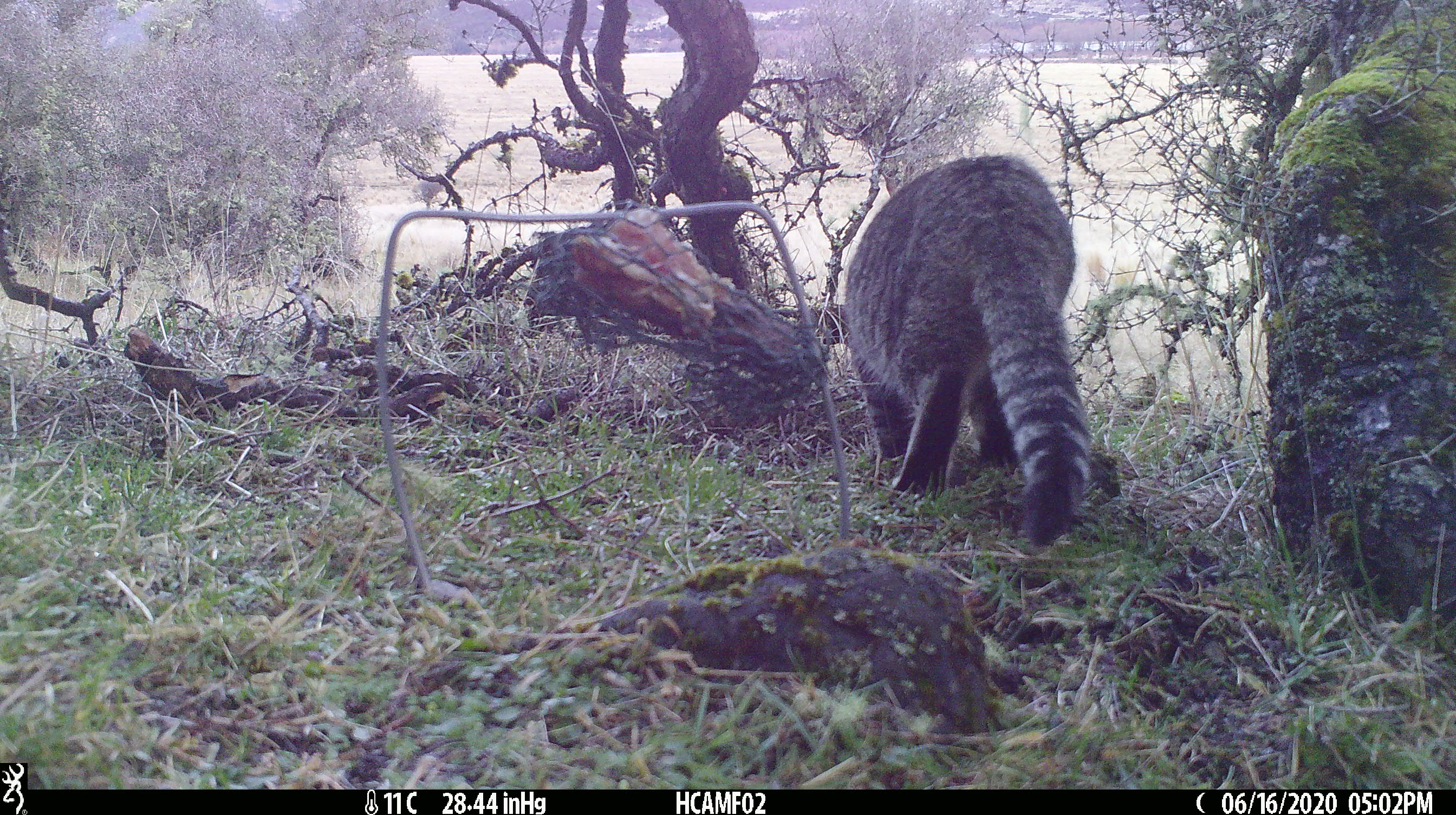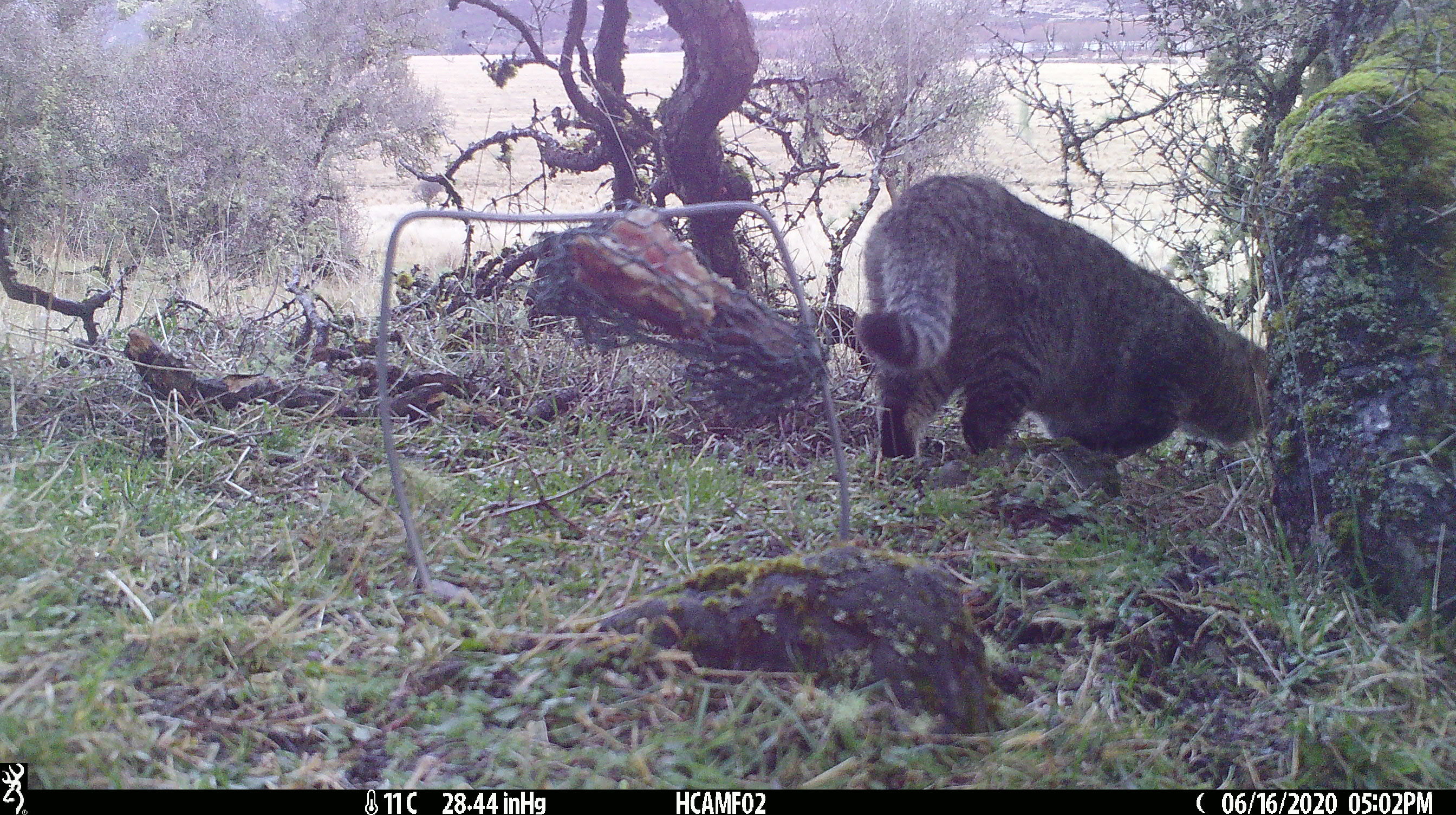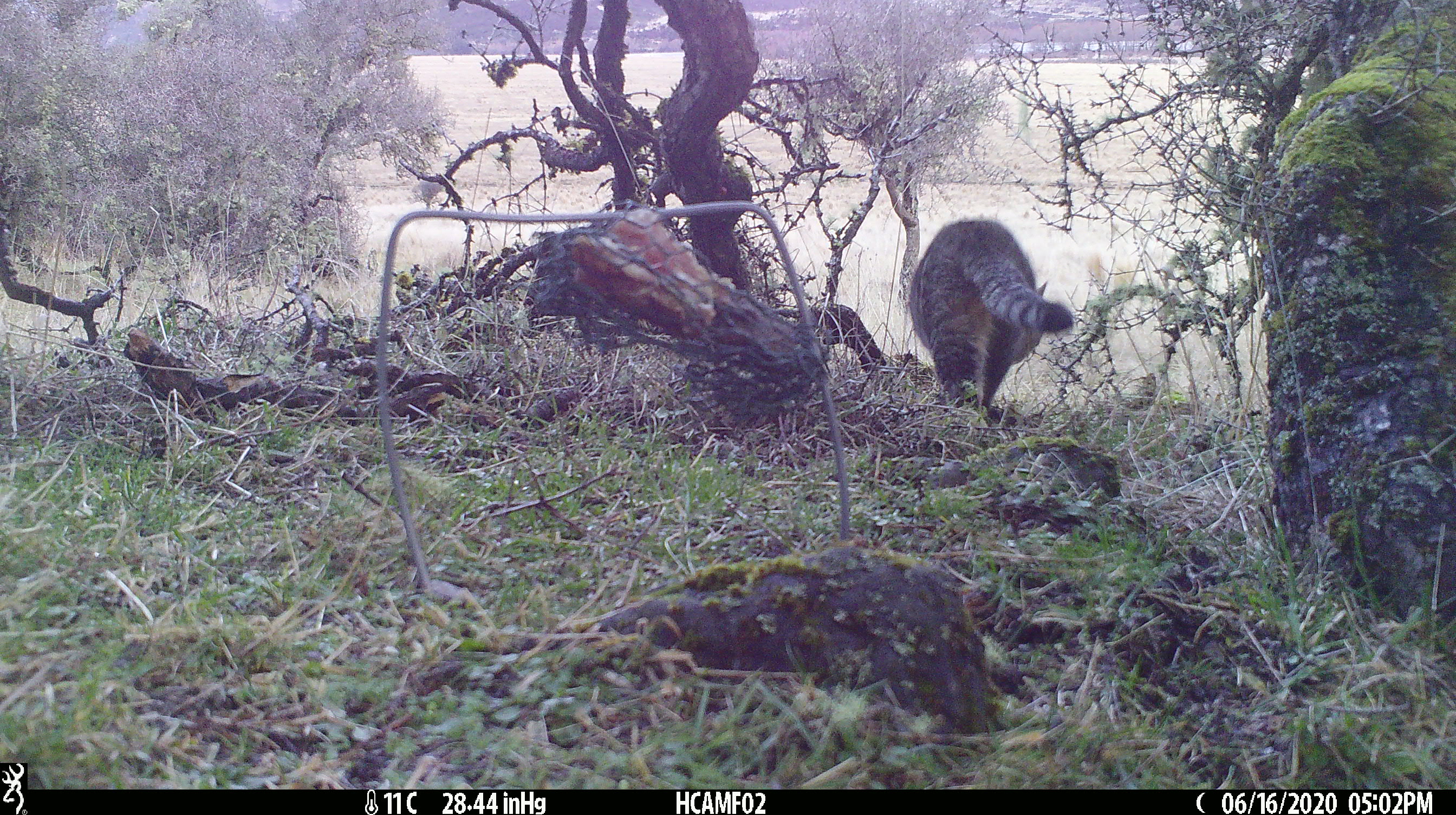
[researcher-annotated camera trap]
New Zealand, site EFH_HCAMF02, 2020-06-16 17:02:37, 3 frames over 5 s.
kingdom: Animalia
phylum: Chordata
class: Mammalia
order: Carnivora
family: Felidae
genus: Felis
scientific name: Felis catus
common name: domestic cat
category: cat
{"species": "cat (domestic cat) (Felis catus)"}